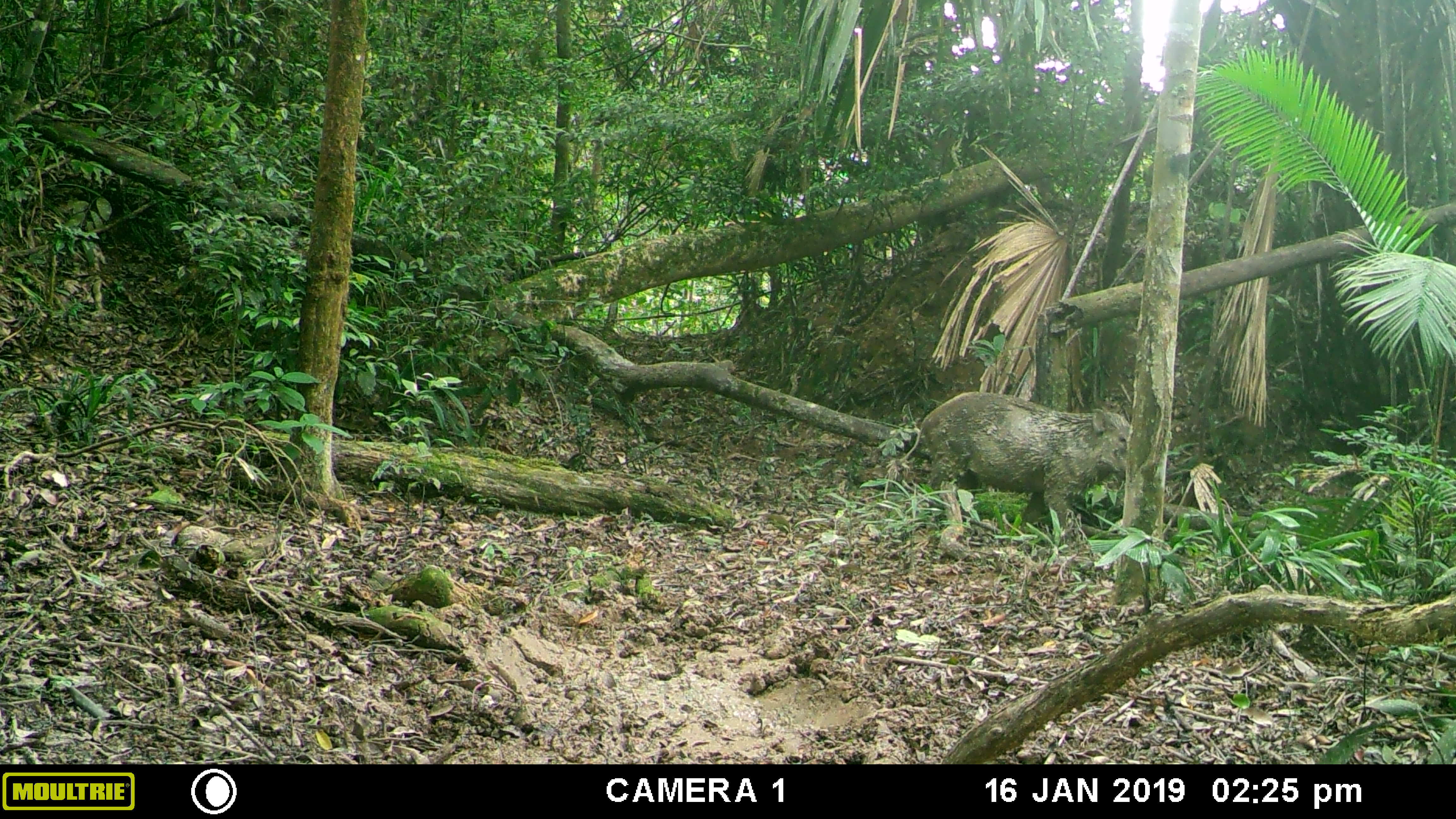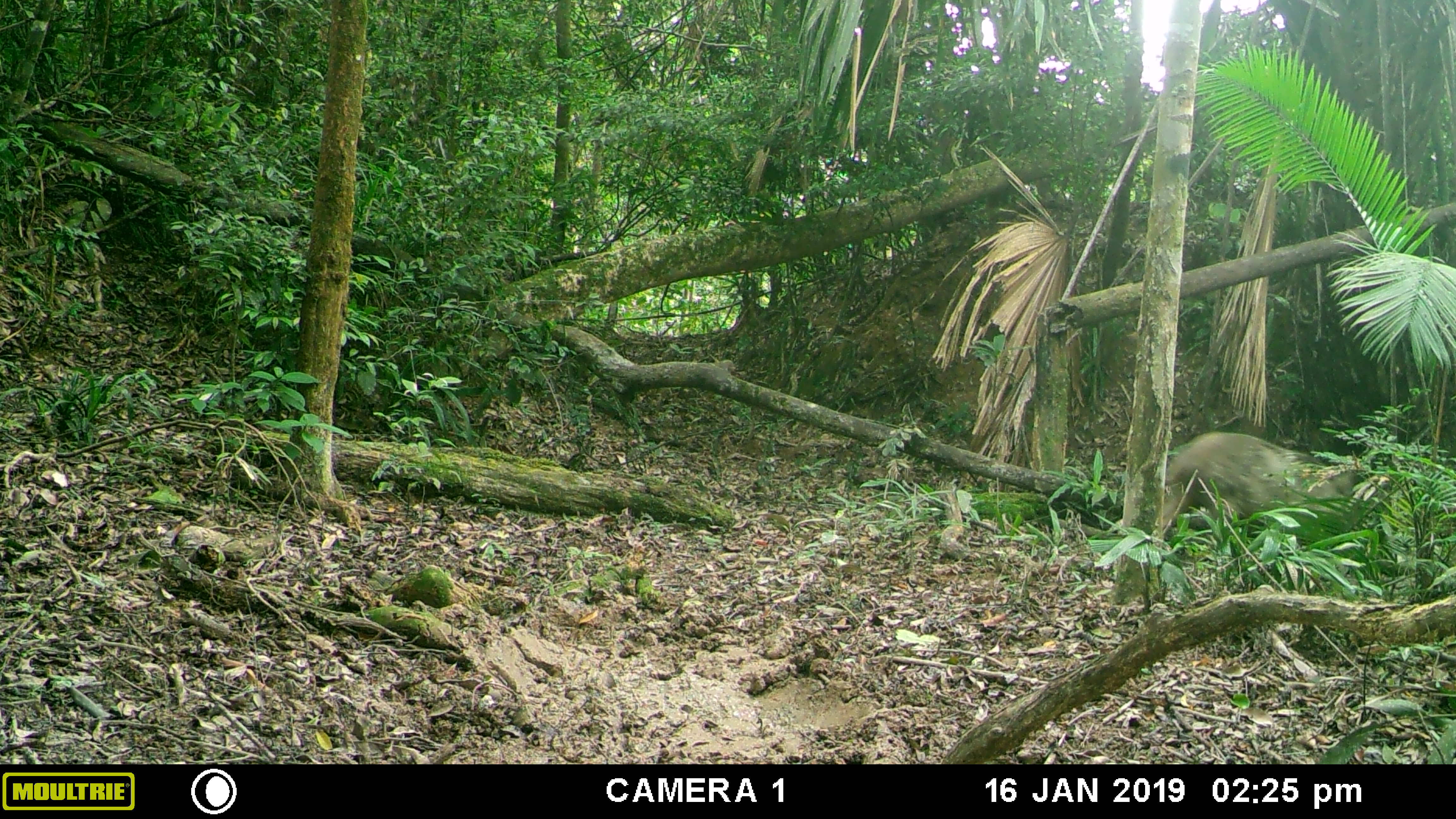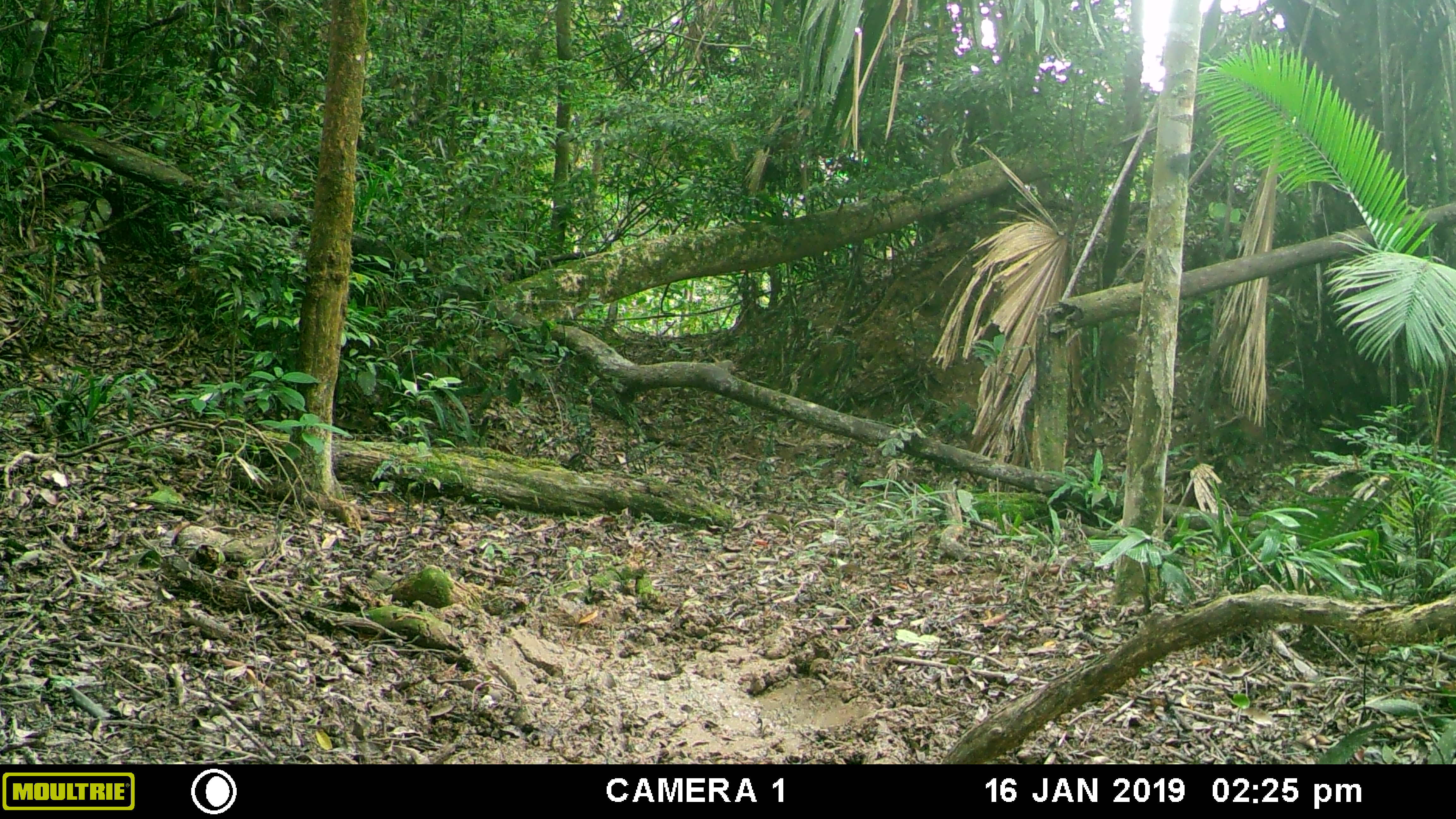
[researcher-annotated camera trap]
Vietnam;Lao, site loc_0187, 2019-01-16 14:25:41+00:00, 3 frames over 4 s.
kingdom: Animalia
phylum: Chordata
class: Mammalia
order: Artiodactyla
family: Suidae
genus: Sus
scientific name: Sus scrofa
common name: eurasian wild pig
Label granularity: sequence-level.